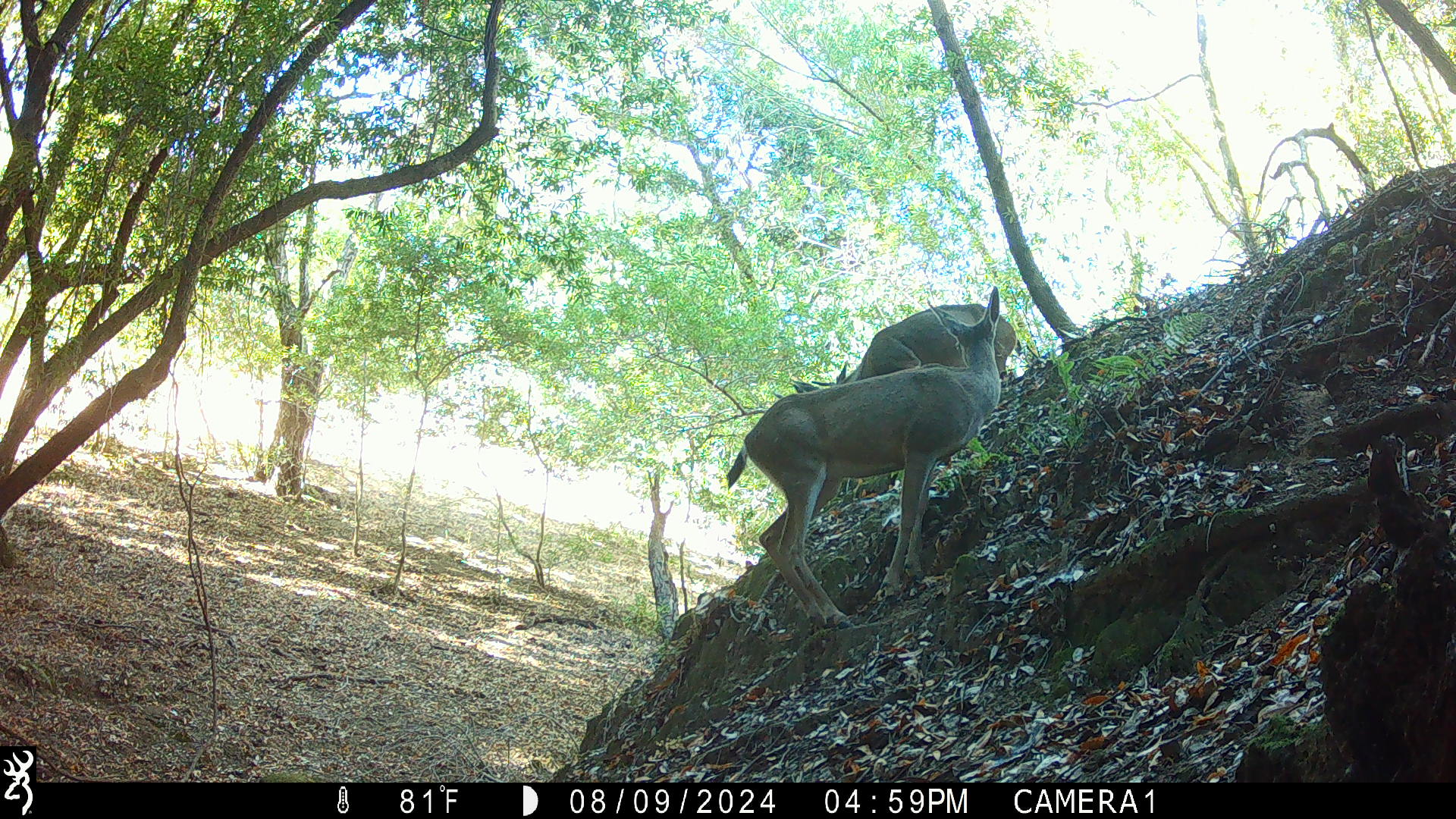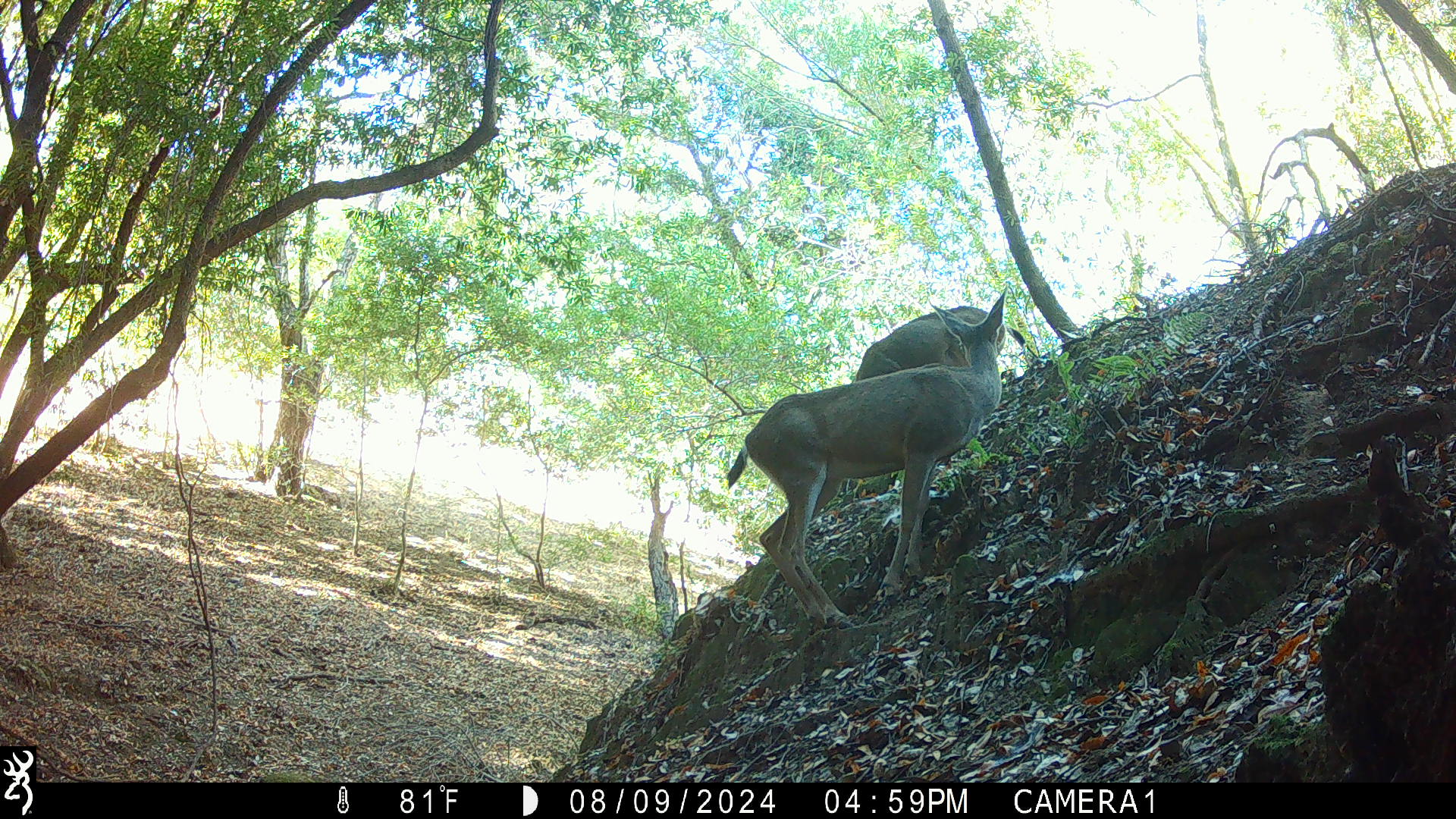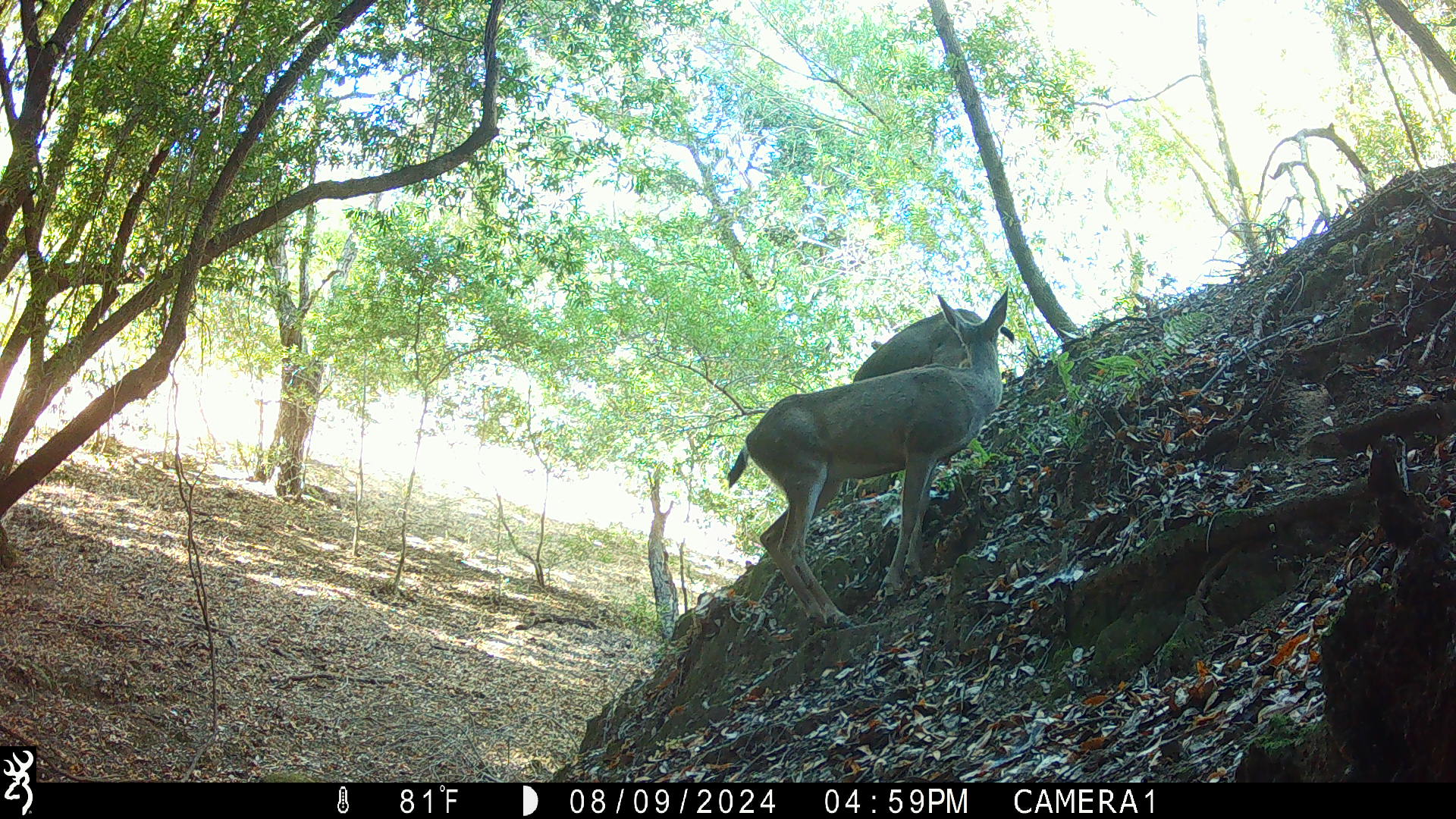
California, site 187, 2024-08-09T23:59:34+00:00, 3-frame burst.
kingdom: Animalia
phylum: Chordata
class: Mammalia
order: Artiodactyla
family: Cervidae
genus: Odocoileus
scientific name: Odocoileus hemionus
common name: mule deer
Mule deer (Odocoileus hemionus).